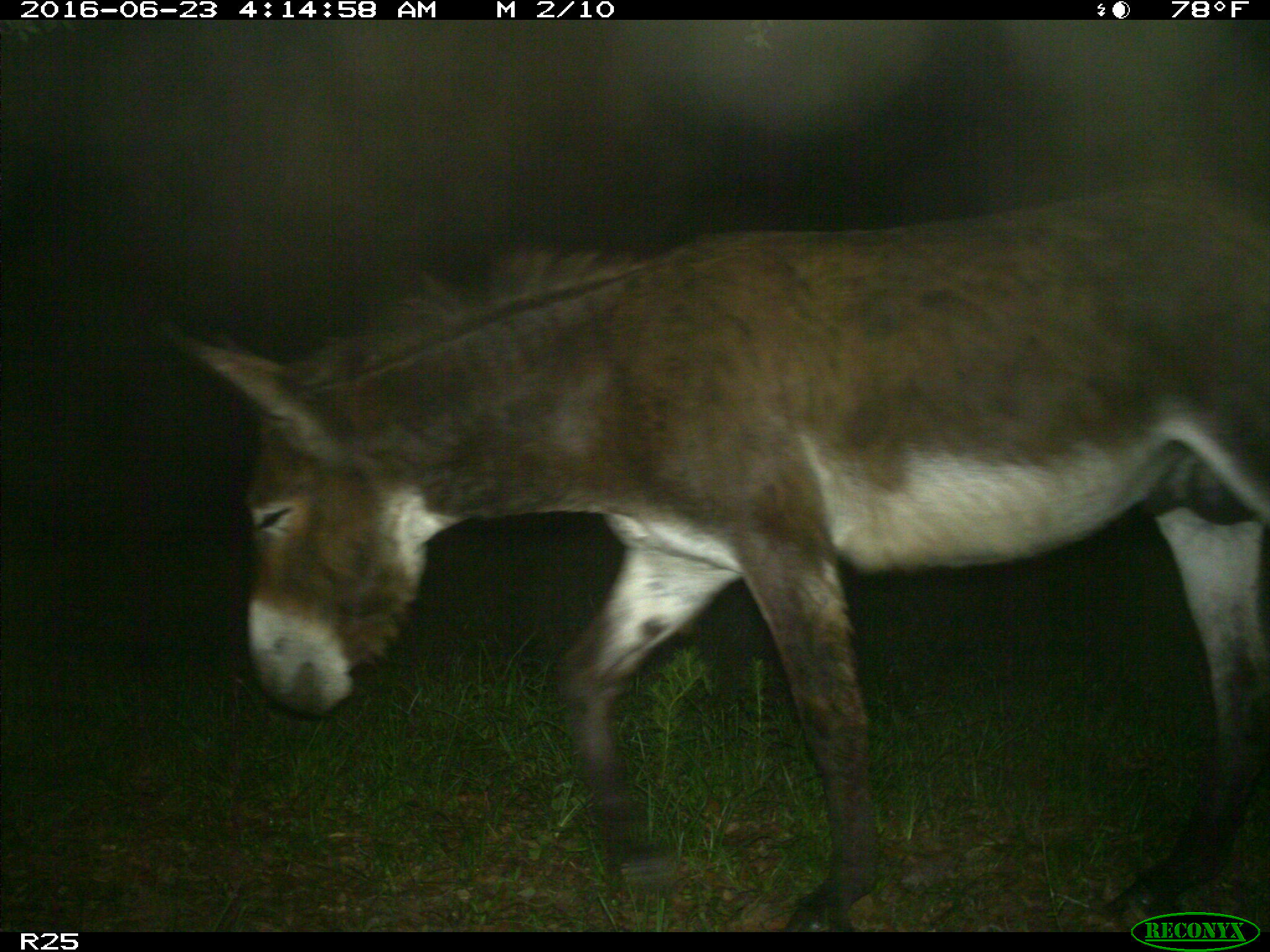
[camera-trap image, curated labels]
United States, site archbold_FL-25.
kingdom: Animalia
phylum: Chordata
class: Mammalia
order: Artiodactyla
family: Bovidae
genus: Bos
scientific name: Bos taurus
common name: domestic cow